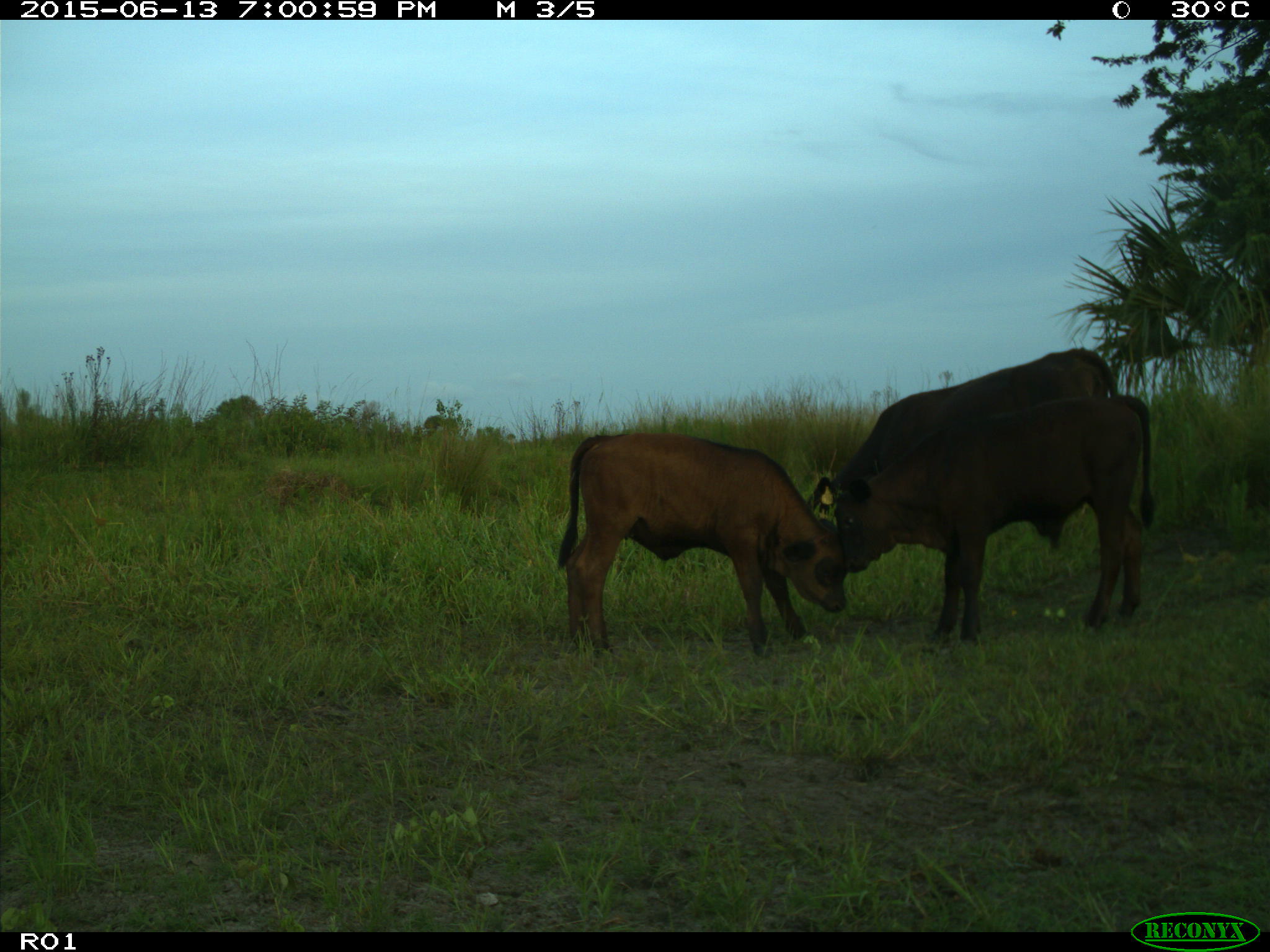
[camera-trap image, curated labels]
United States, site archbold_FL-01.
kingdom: Animalia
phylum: Chordata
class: Mammalia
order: Artiodactyla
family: Bovidae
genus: Bos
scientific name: Bos taurus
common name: domestic cow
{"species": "Bos taurus (domestic cow)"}